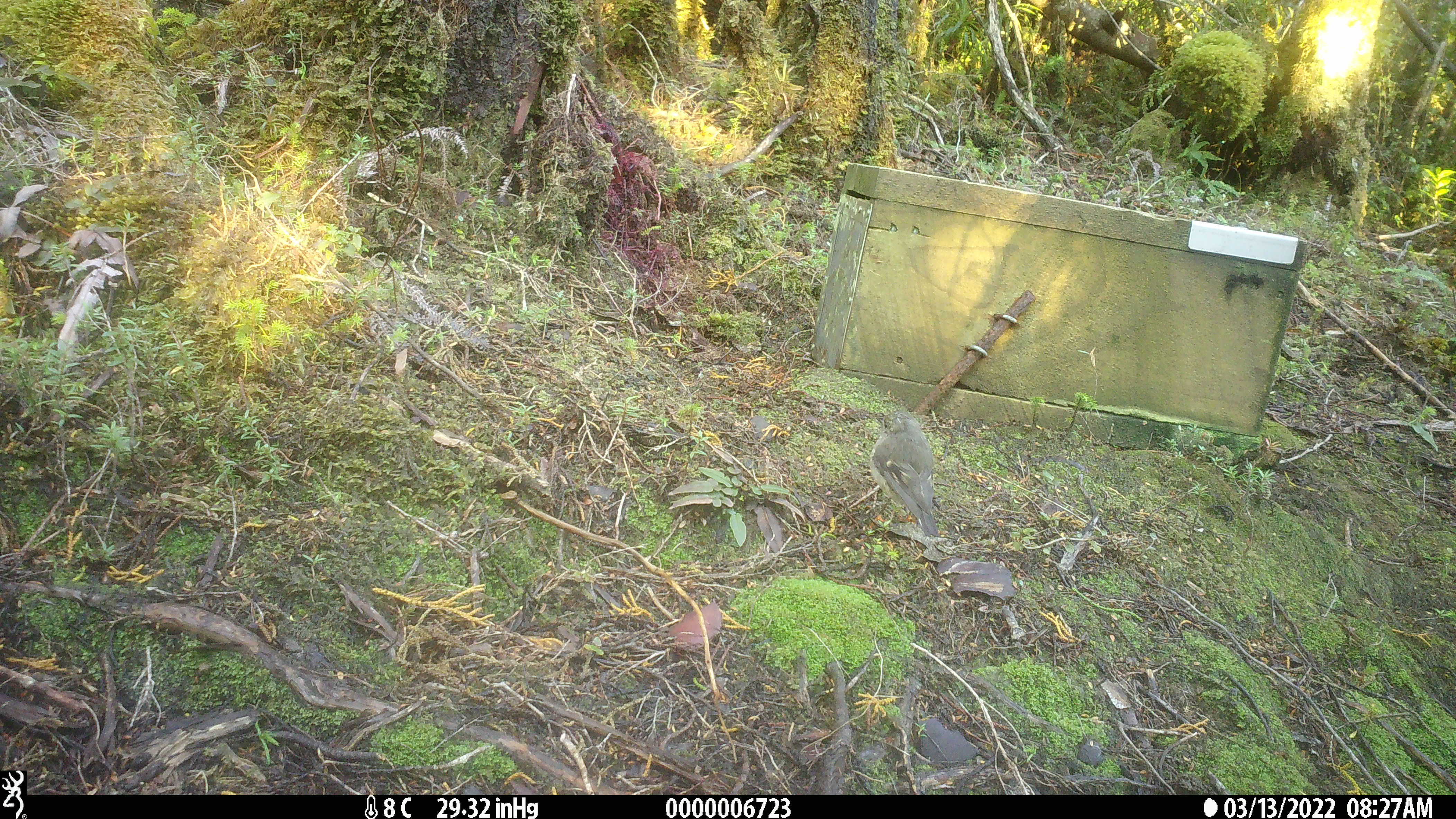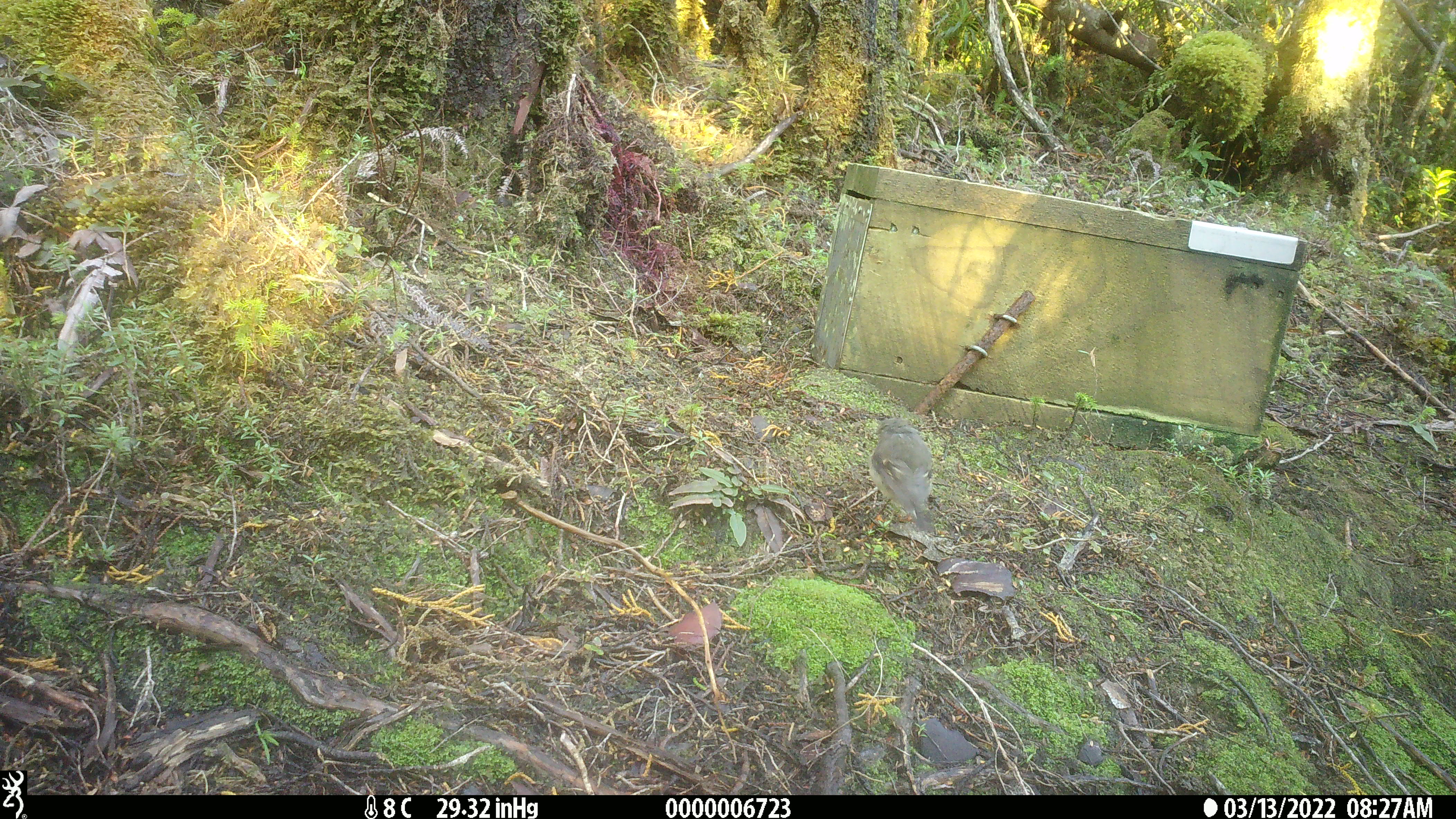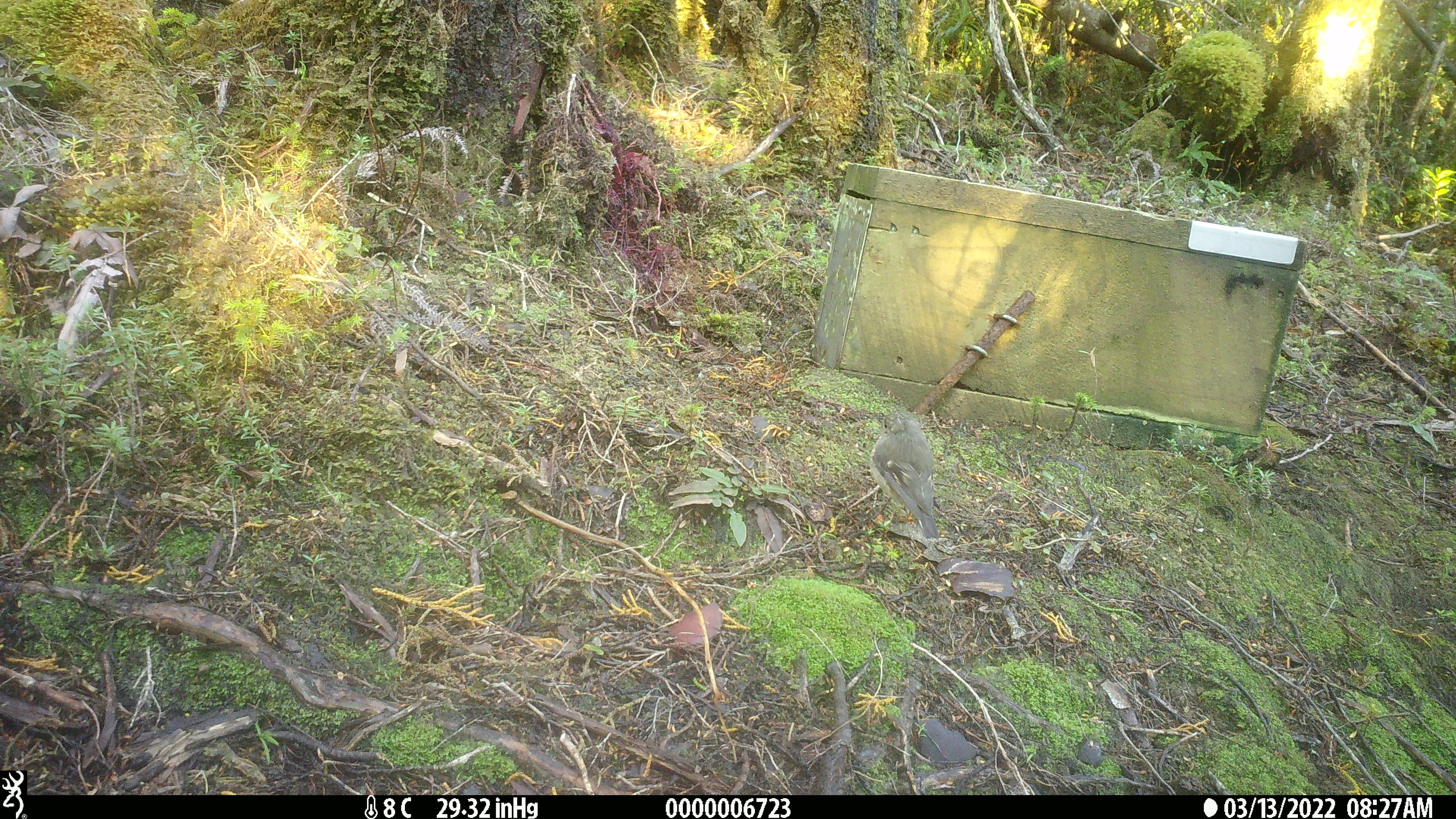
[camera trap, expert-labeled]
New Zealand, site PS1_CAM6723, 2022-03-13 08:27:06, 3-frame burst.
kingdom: Animalia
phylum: Chordata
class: Aves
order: Passeriformes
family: Petroicidae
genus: Petroica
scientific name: Petroica macrocephala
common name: tomtit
Tomtit (Petroica macrocephala).